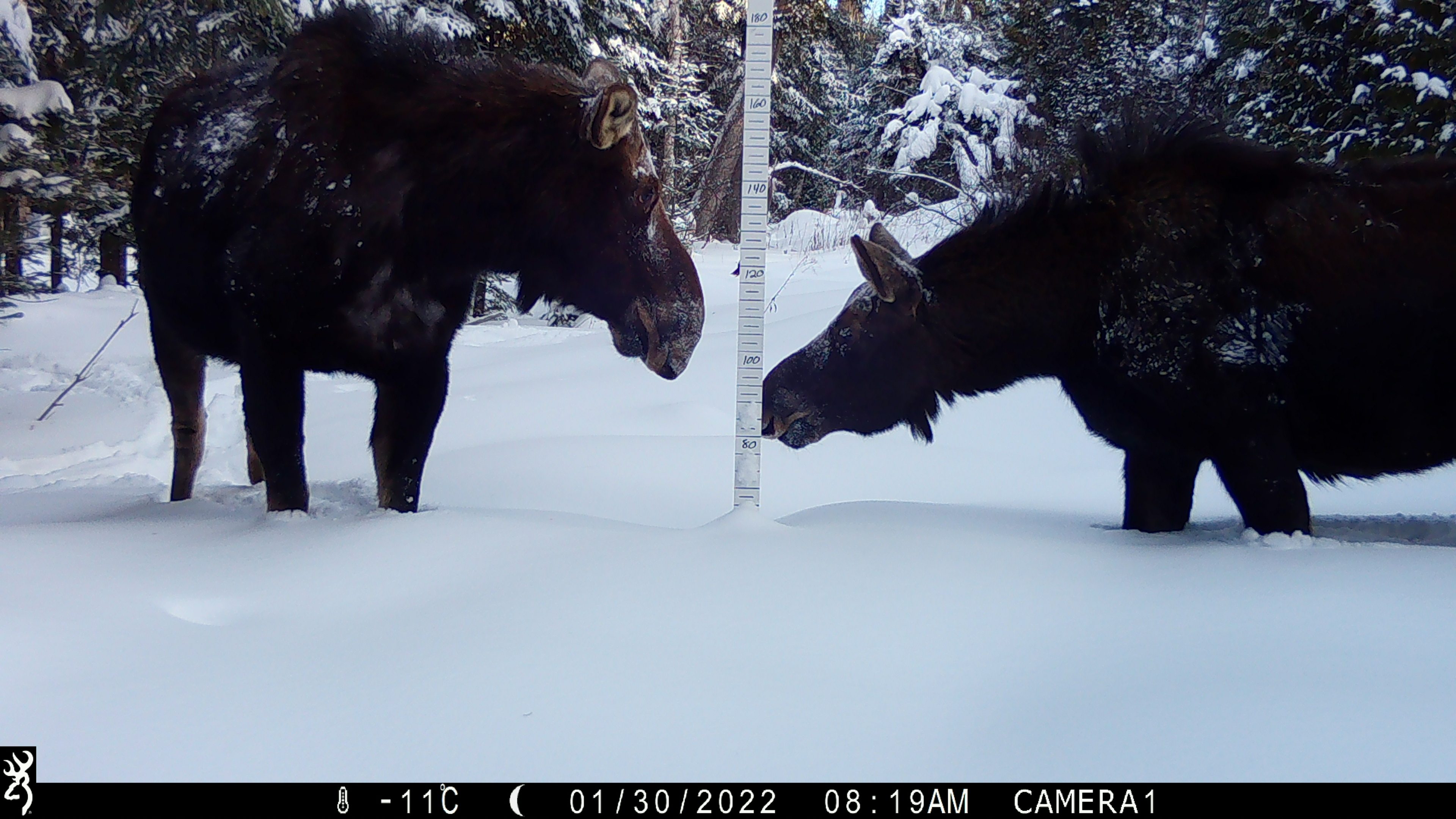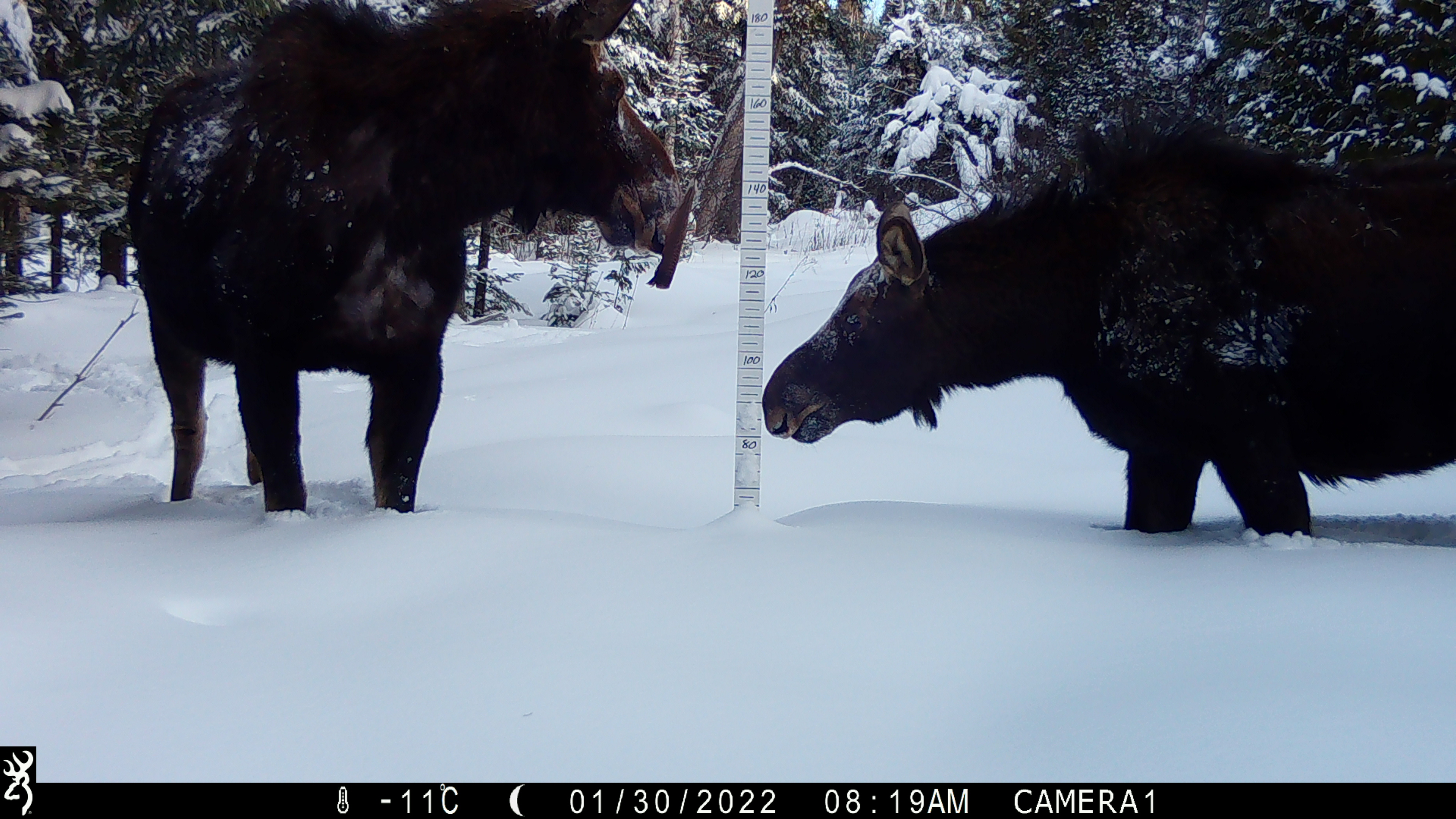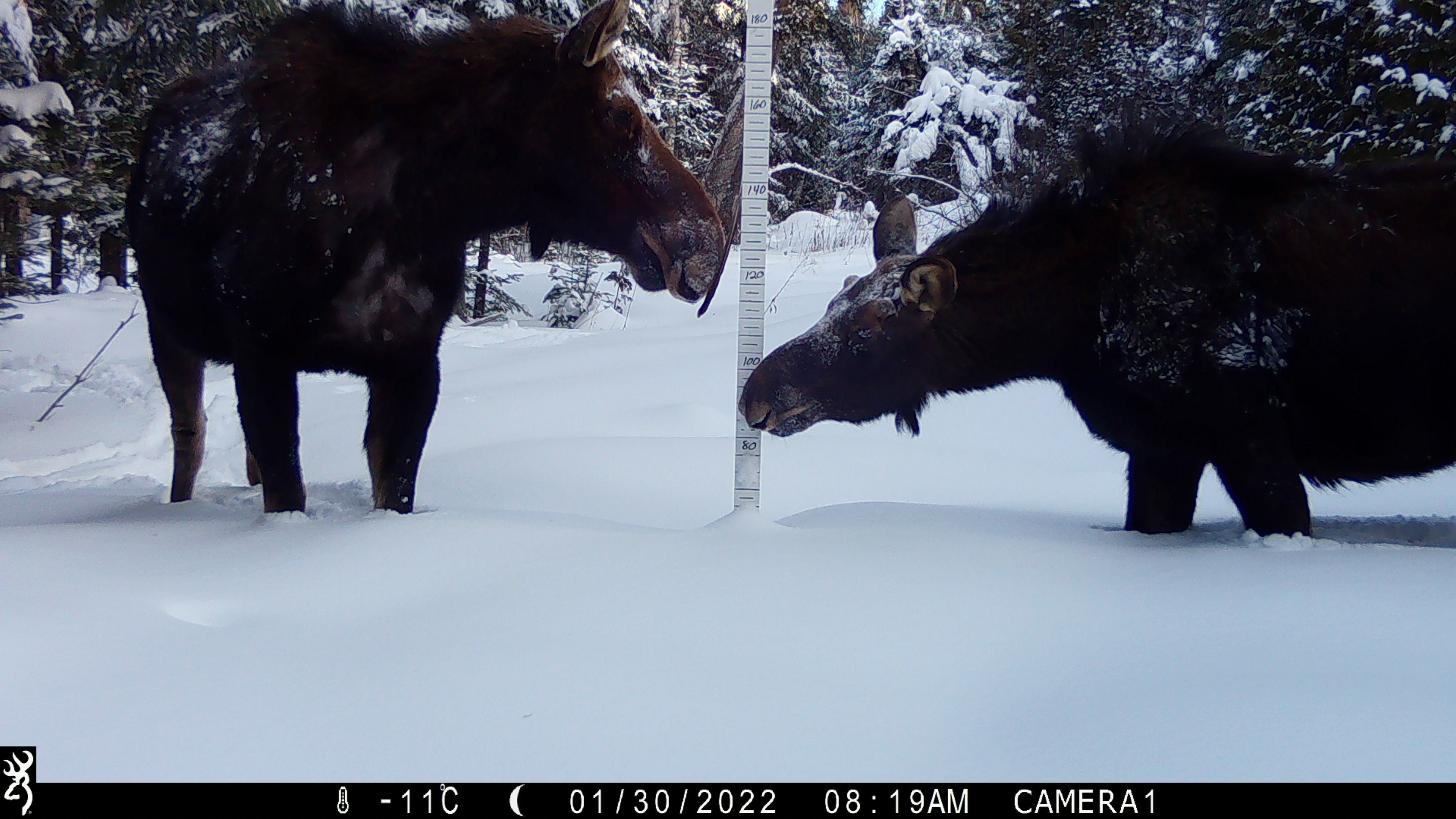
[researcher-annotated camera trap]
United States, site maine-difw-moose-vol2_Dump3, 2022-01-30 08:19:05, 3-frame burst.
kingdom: Animalia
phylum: Chordata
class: Mammalia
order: Artiodactyla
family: Cervidae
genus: Alces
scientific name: Alces alces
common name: moose